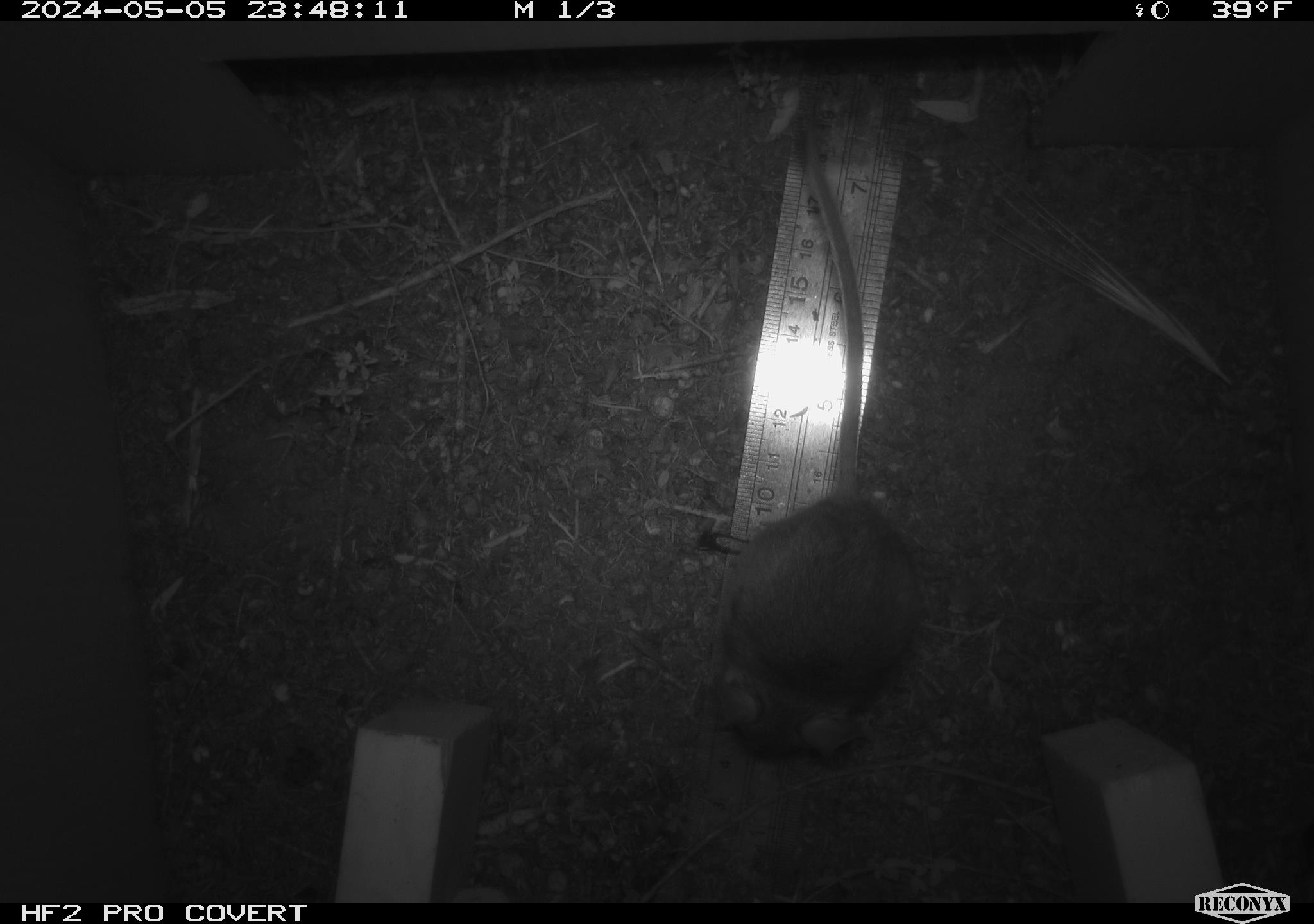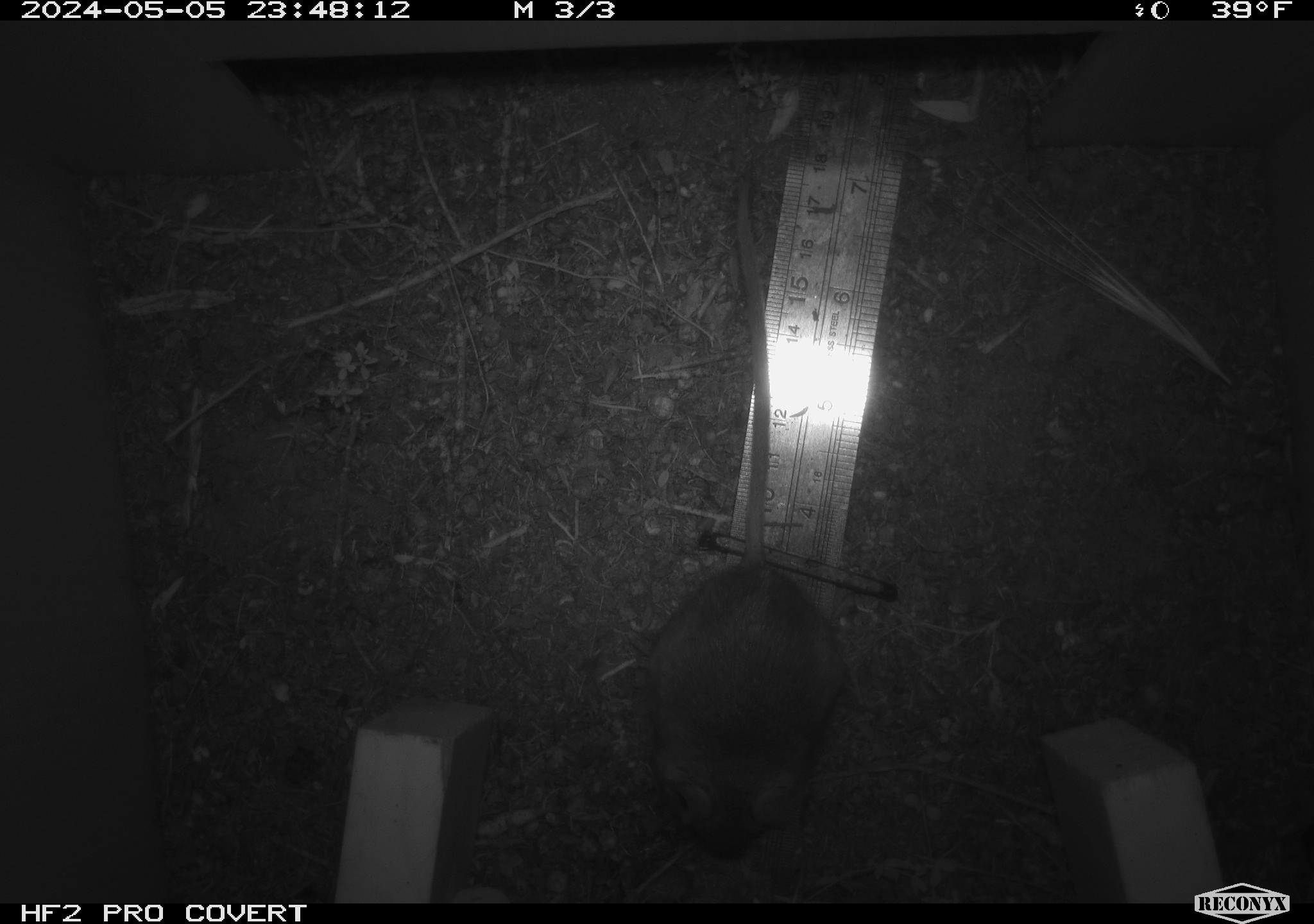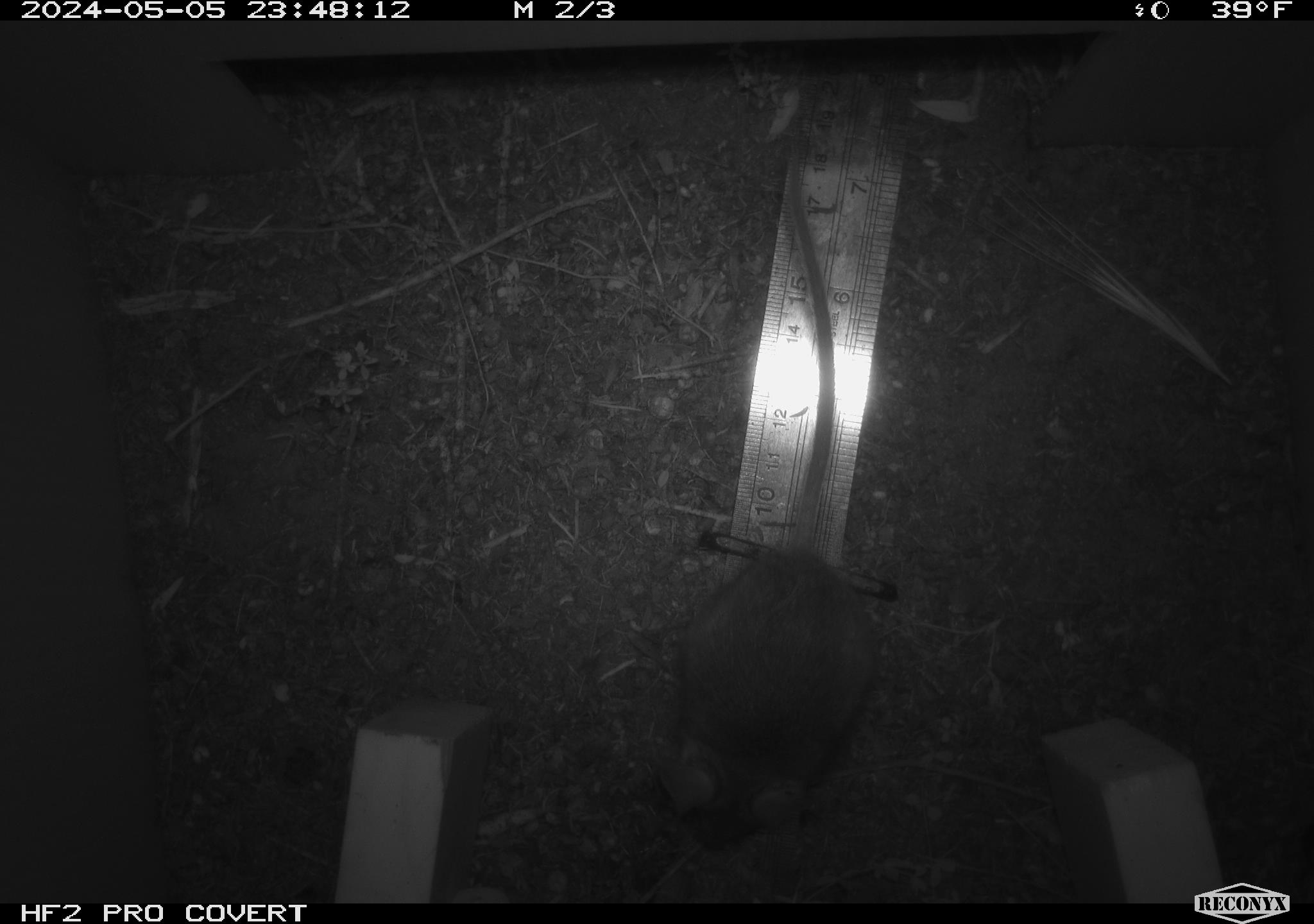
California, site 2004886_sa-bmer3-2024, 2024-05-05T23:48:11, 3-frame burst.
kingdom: Animalia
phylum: Chordata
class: Mammalia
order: Rodentia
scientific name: Rodentia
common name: mouse species